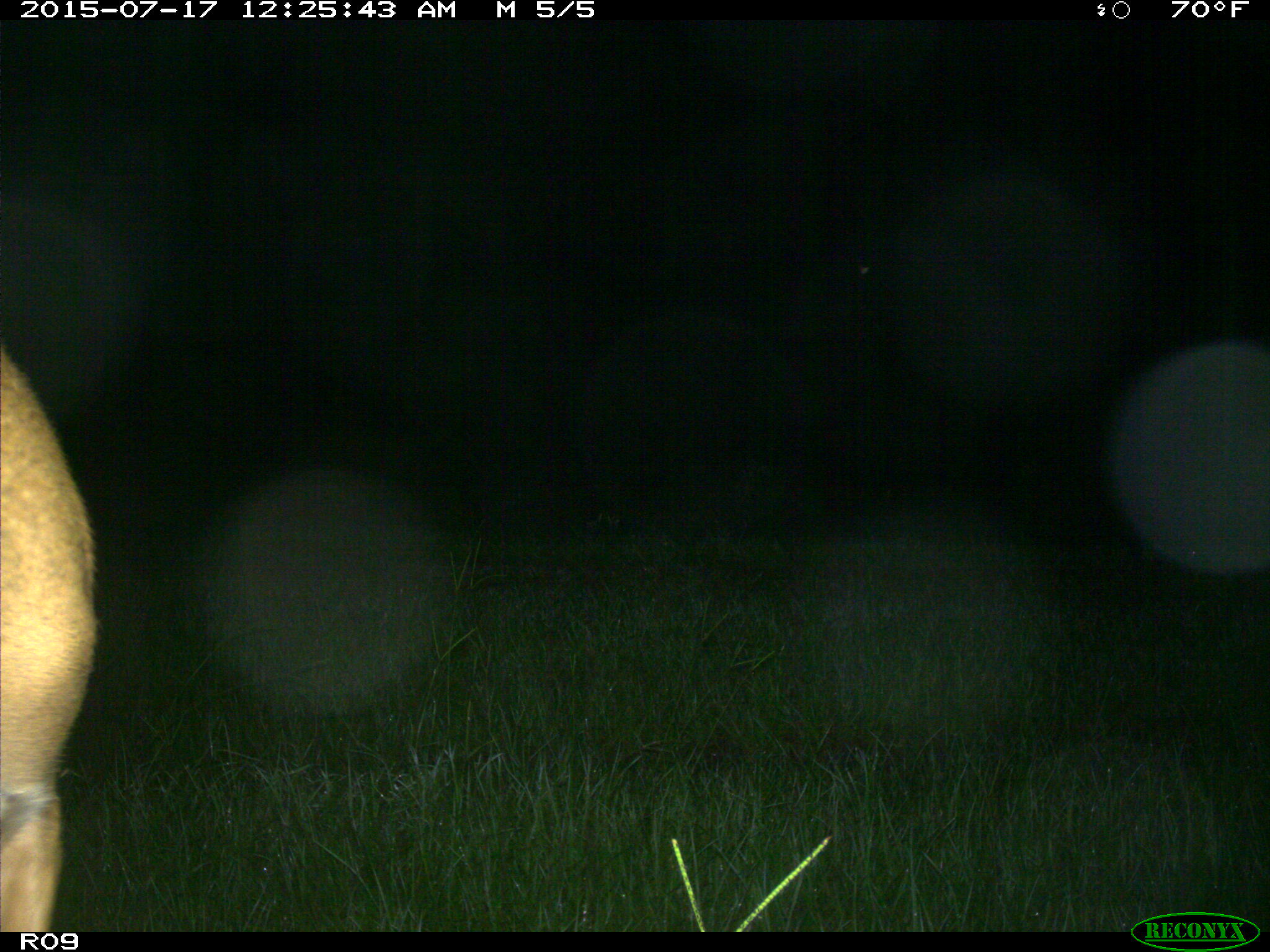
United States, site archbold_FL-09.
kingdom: Animalia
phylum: Chordata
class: Mammalia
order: Artiodactyla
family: Cervidae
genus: Odocoileus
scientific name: Odocoileus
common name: deer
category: unidentified deer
Unidentified deer (deer) (Odocoileus).